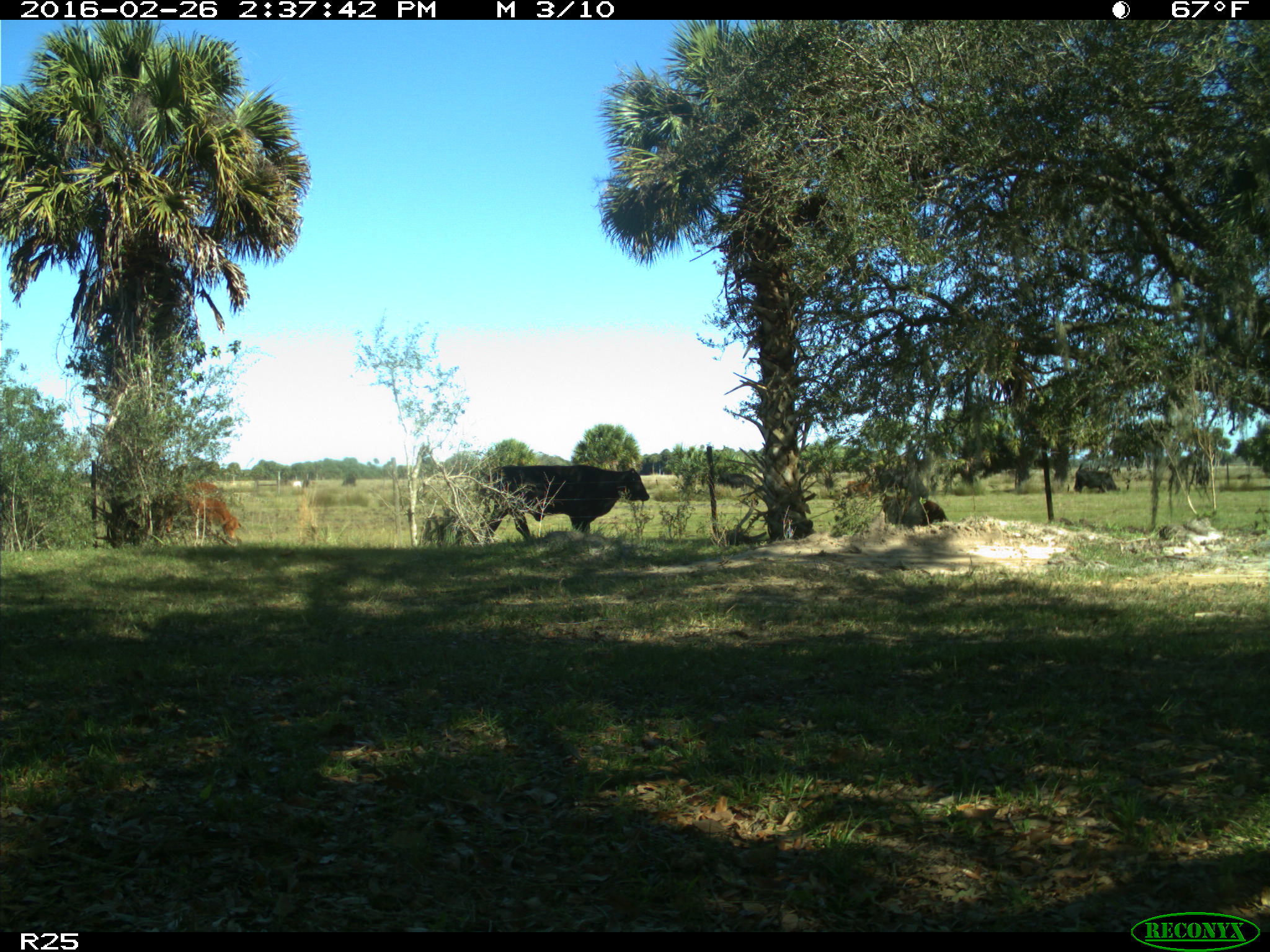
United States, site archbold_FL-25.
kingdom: Animalia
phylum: Chordata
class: Mammalia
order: Artiodactyla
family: Bovidae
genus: Bos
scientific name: Bos taurus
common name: domestic cow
Bos taurus (domestic cow).